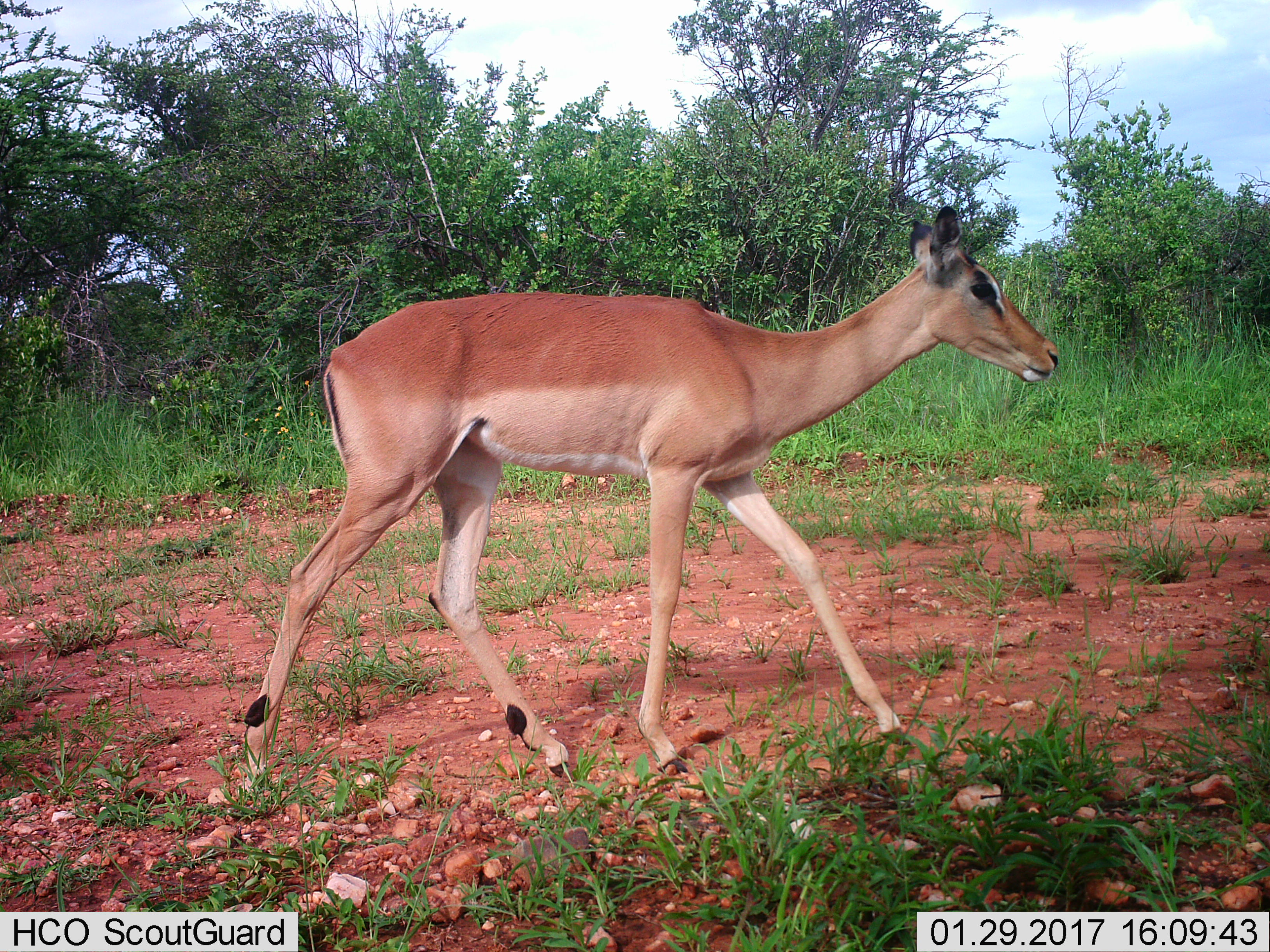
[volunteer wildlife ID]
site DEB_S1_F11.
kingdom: Animalia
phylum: Chordata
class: Mammalia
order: Artiodactyla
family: Bovidae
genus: Aepyceros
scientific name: Aepyceros melampus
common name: impala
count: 1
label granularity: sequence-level